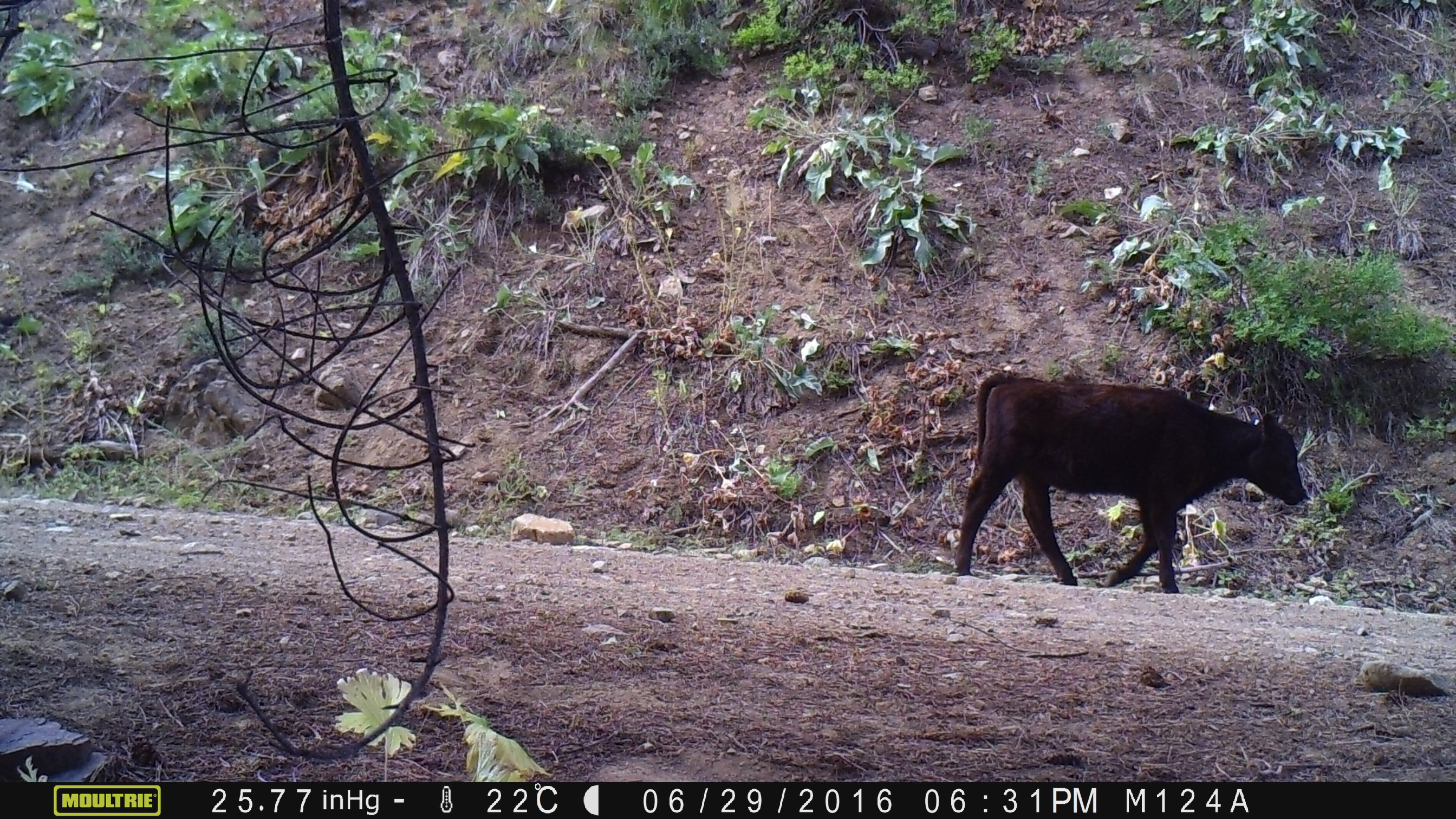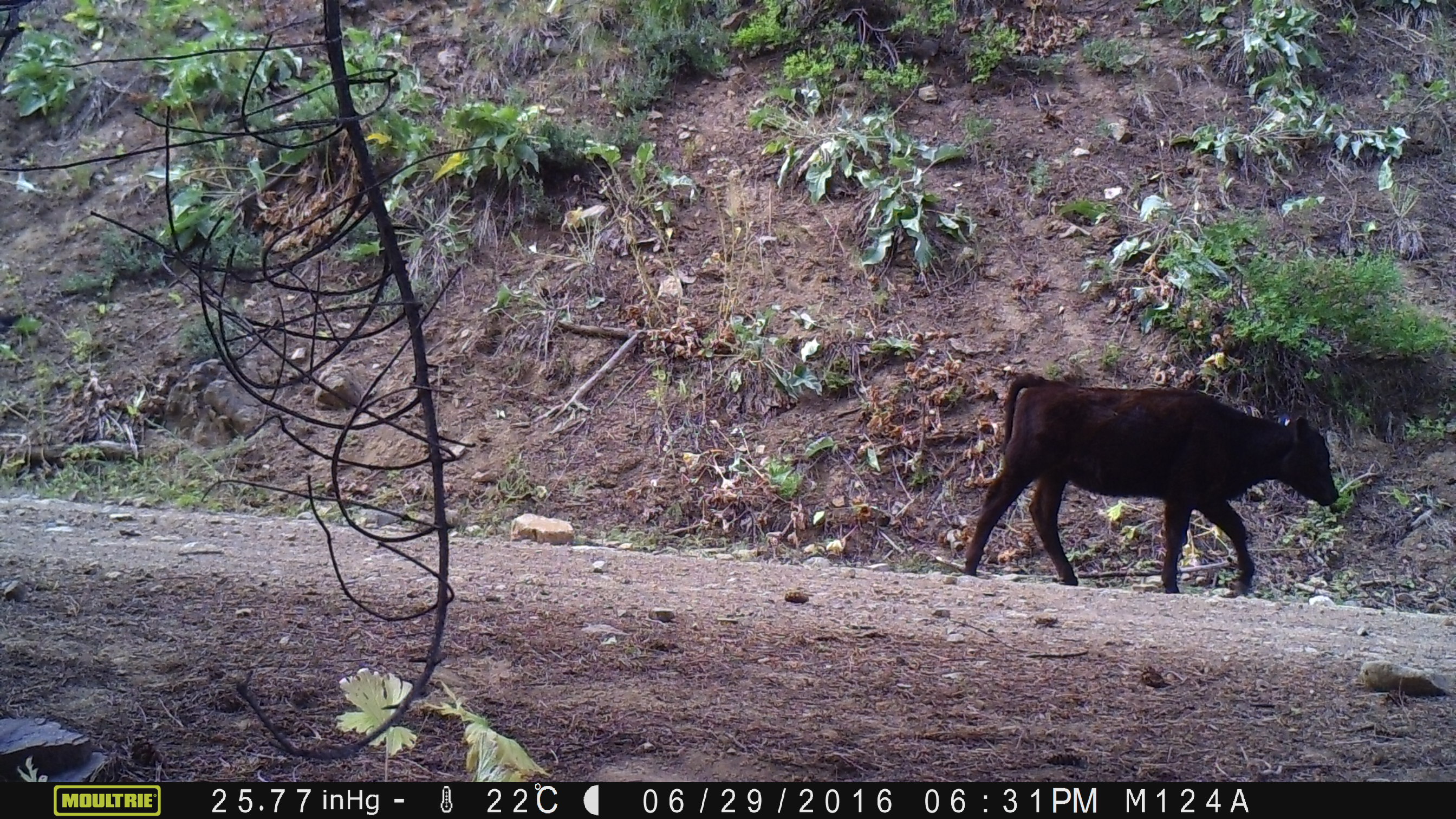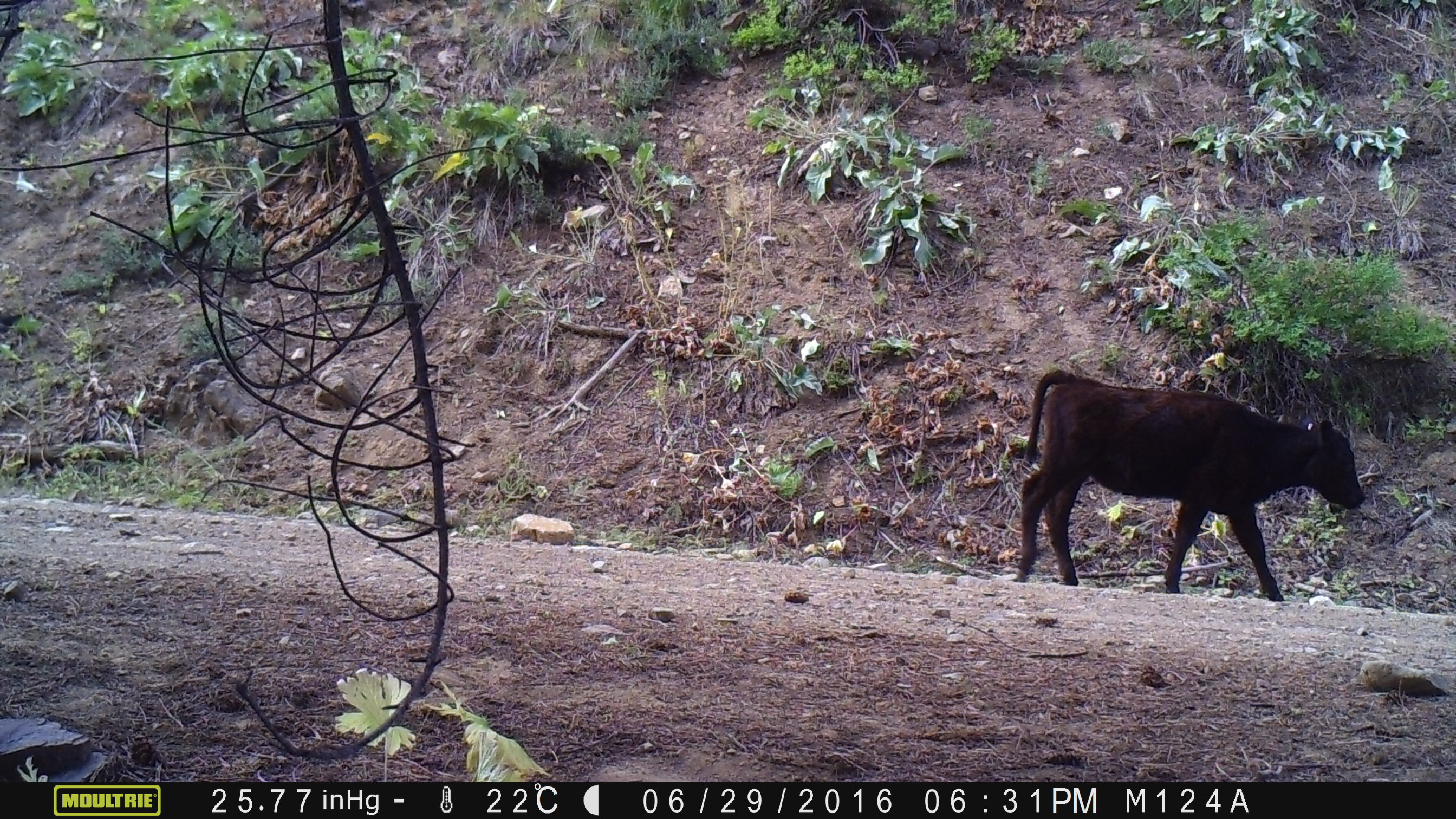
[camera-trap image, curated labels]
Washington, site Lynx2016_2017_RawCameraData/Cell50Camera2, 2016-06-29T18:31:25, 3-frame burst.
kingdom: Animalia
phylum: Chordata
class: Mammalia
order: Artiodactyla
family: Bovidae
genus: Bos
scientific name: Bos taurus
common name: domestic cattle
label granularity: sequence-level